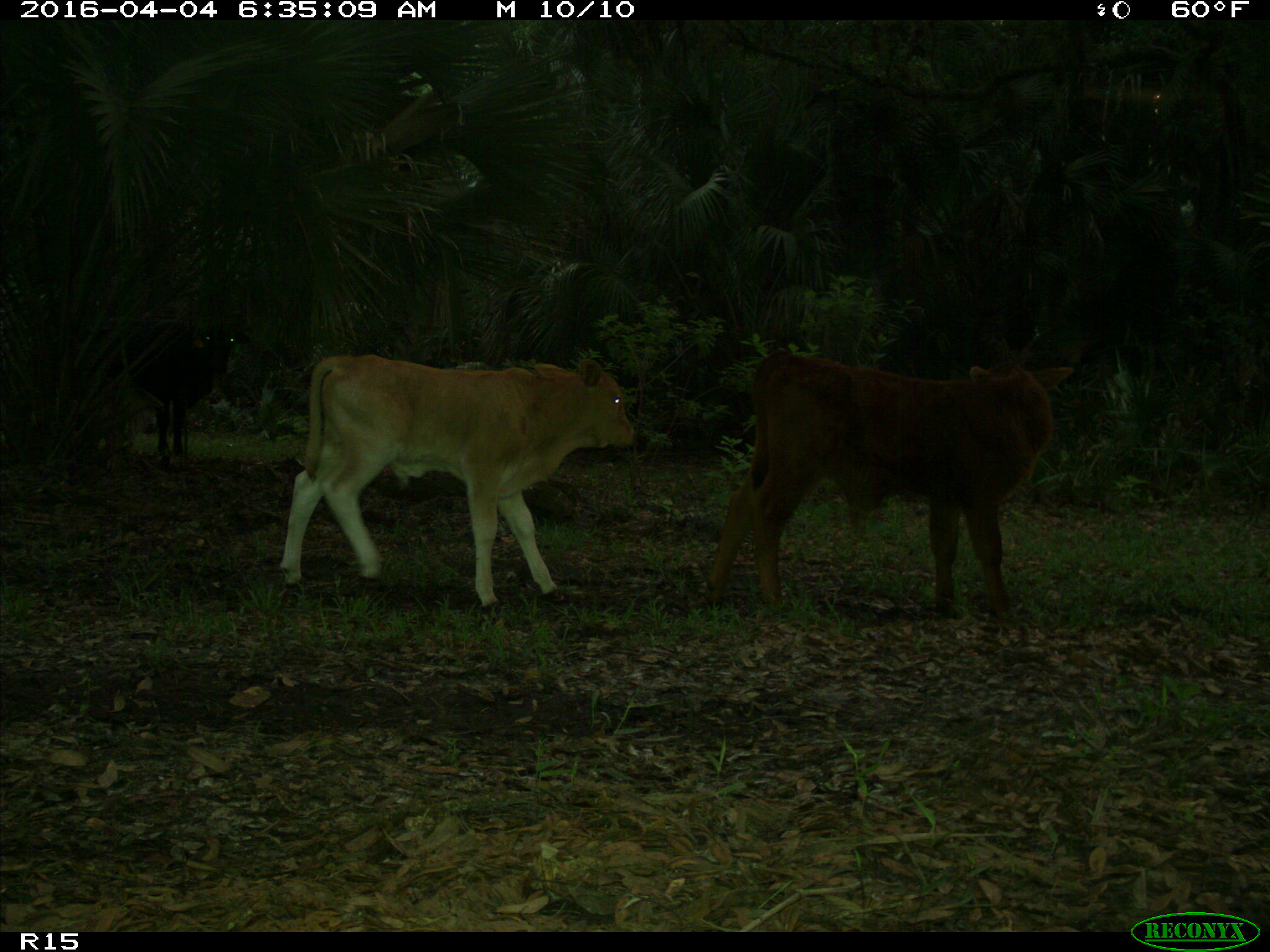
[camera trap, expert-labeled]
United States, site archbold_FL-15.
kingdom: Animalia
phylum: Chordata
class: Mammalia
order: Artiodactyla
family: Bovidae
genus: Bos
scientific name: Bos taurus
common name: domestic cow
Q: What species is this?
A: Bos taurus (domestic cow).